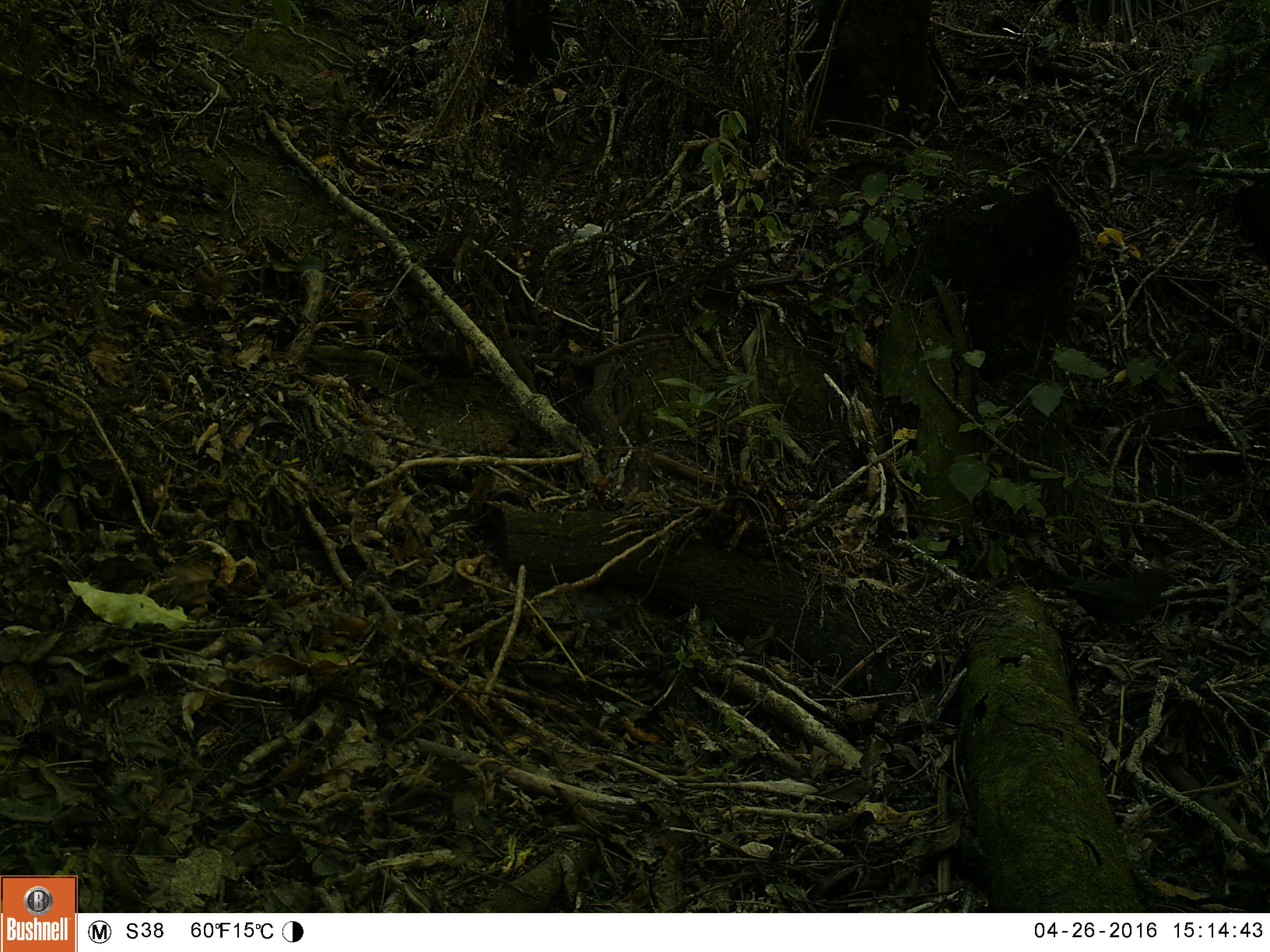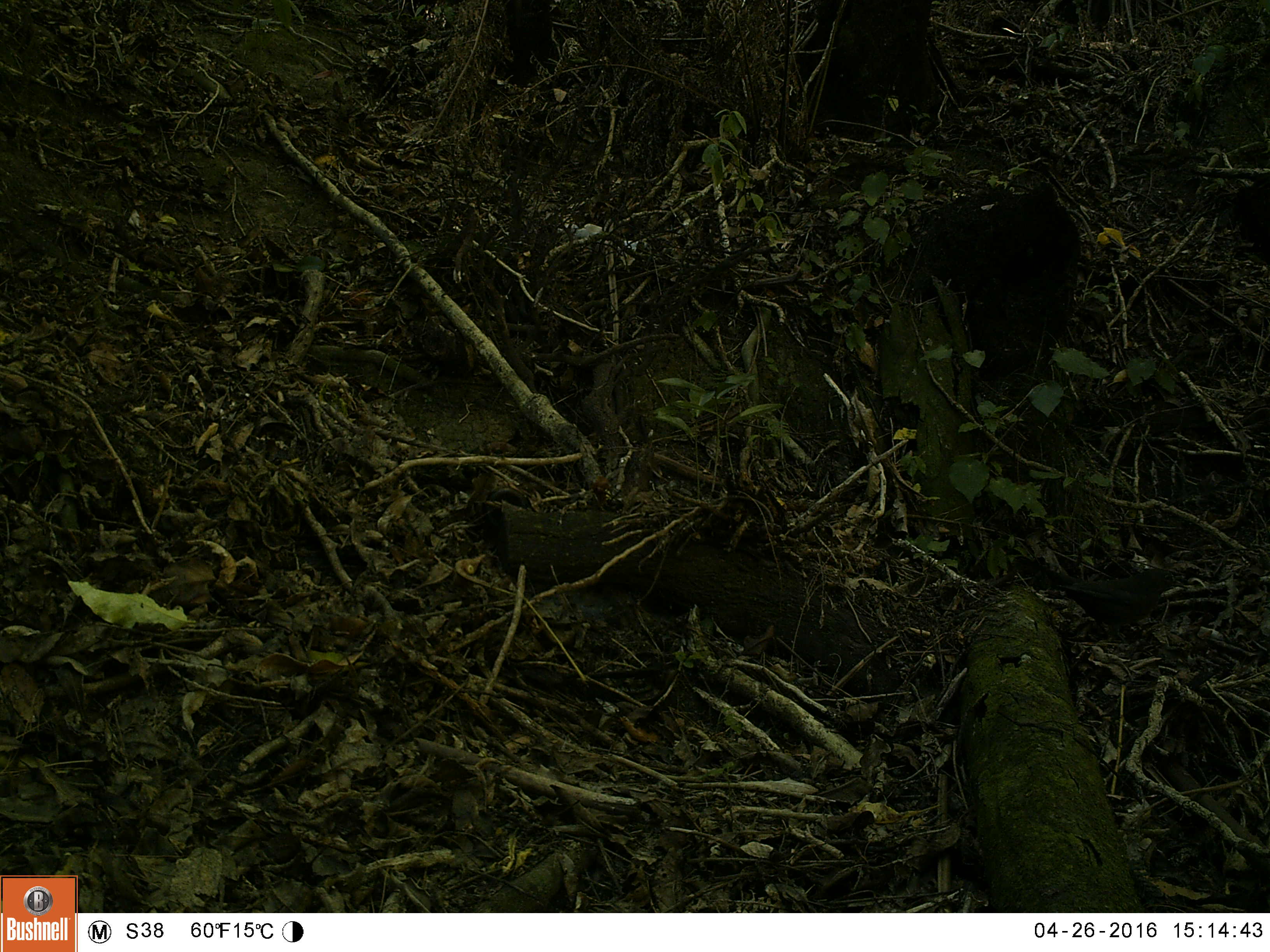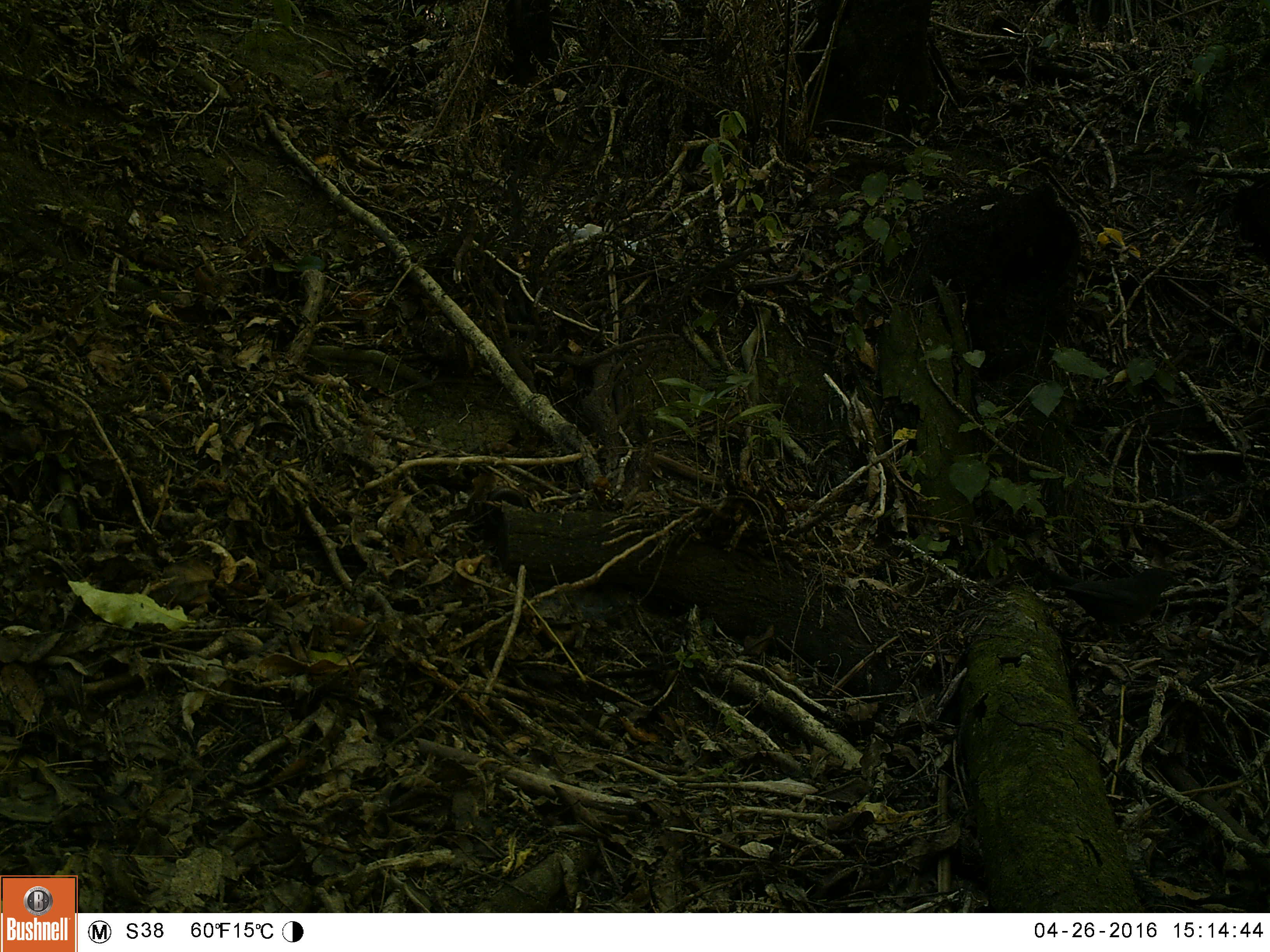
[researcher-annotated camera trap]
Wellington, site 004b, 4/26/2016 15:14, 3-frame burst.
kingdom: Animalia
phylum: Chordata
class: Aves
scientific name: Aves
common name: bird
Bird (Aves).